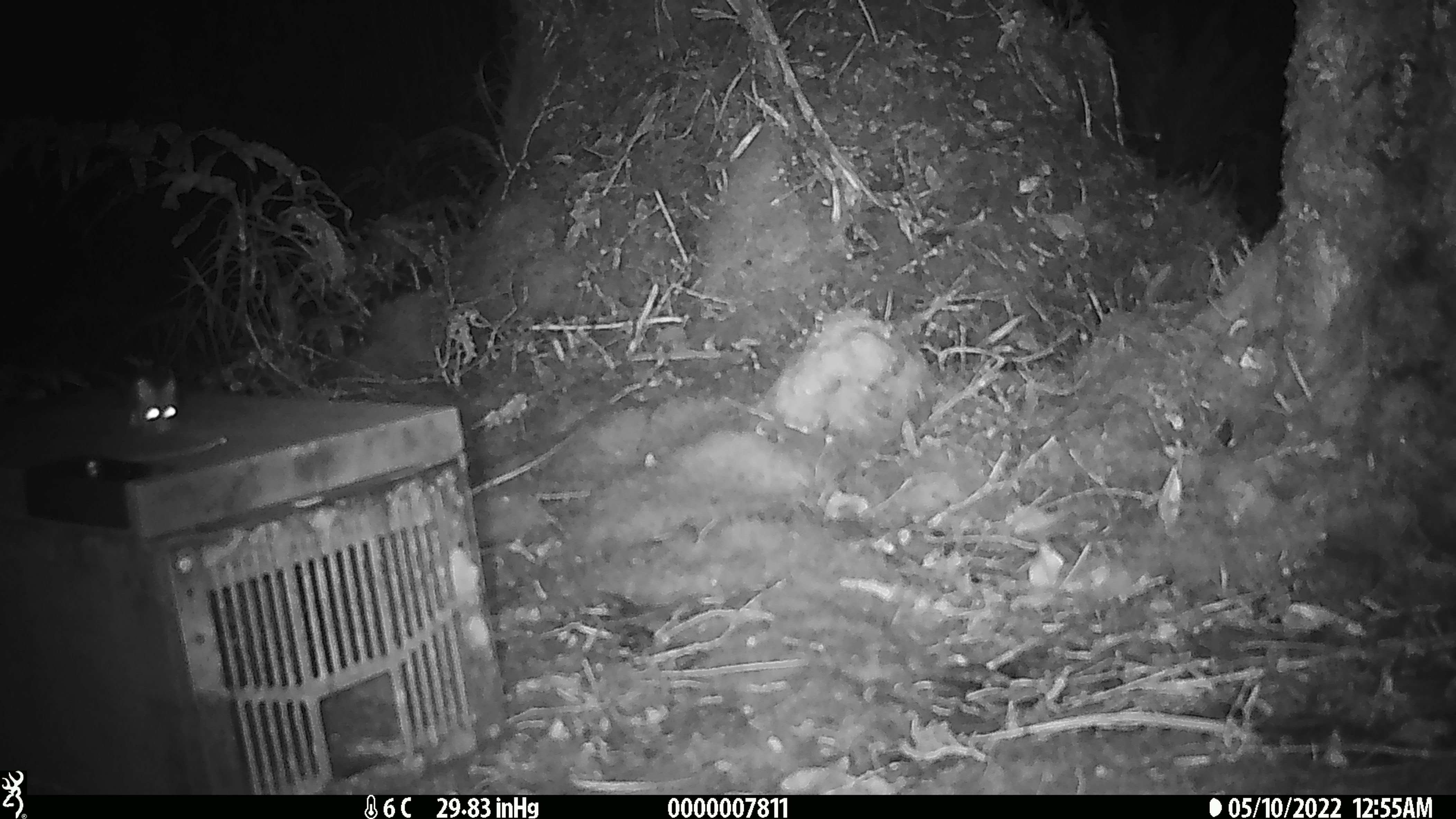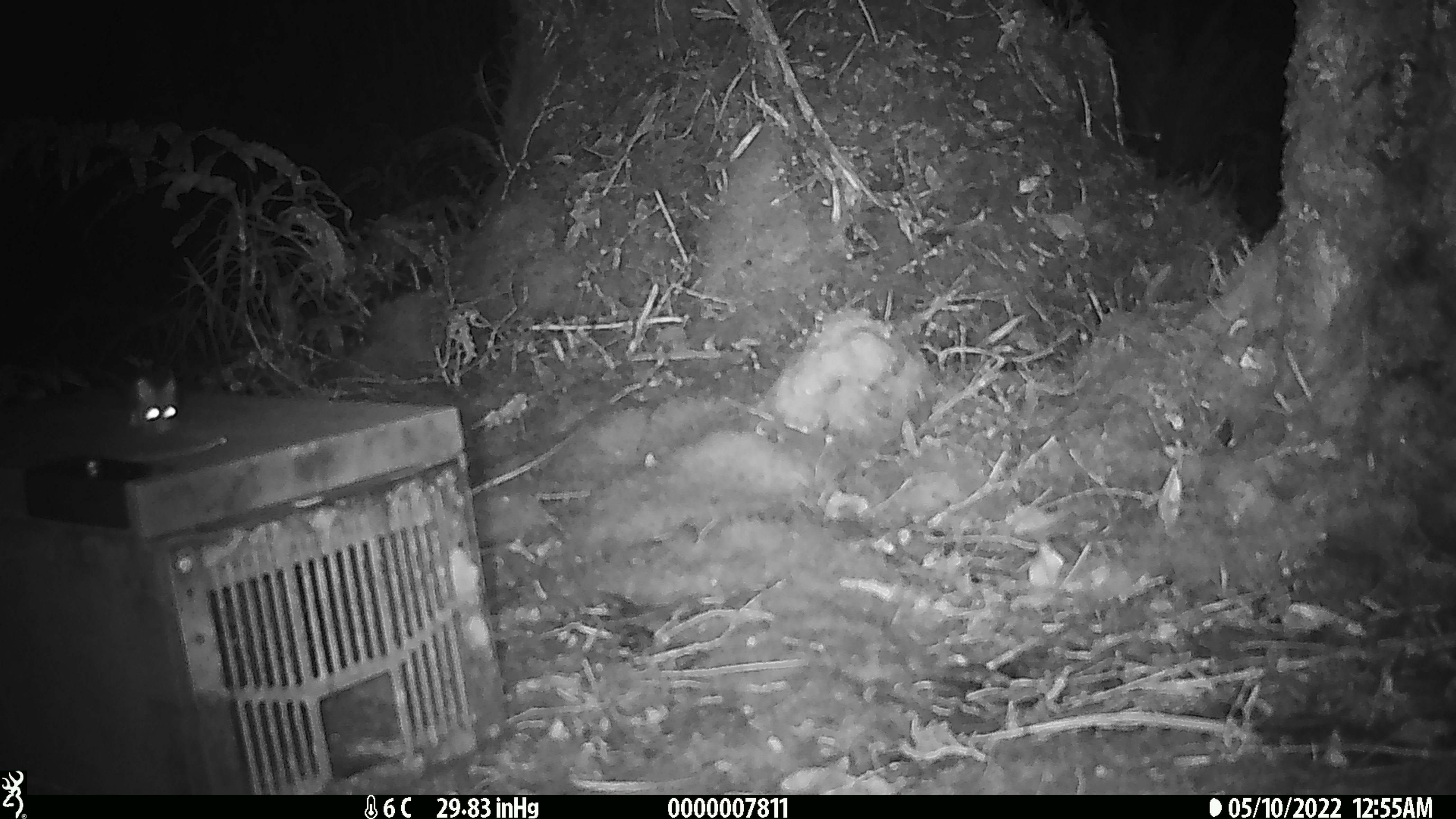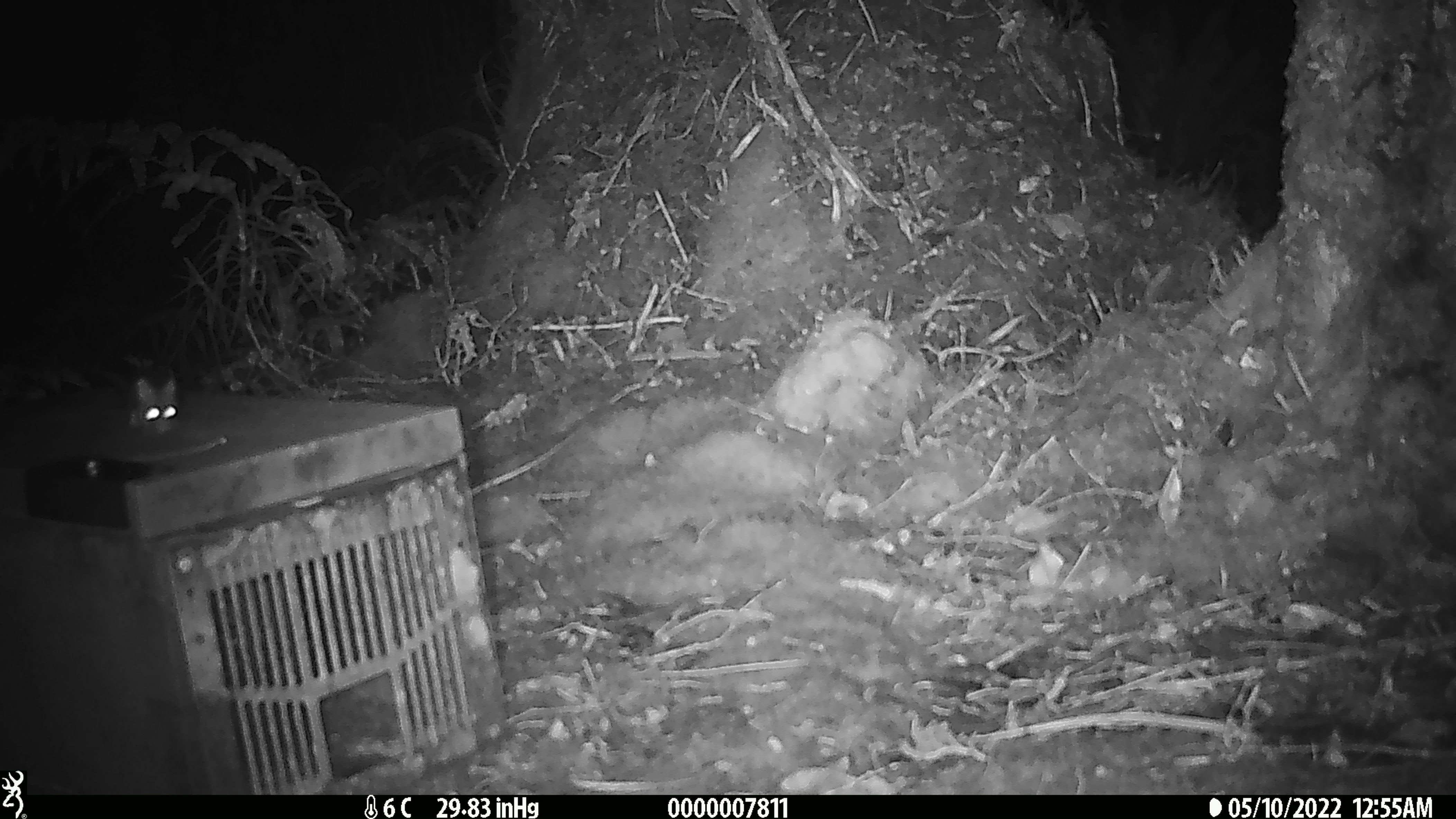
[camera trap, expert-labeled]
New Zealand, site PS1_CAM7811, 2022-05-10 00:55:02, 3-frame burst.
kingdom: Animalia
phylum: Chordata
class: Mammalia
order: Rodentia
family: Muridae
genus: Mus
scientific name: Mus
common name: mouse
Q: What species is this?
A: Mouse (Mus).